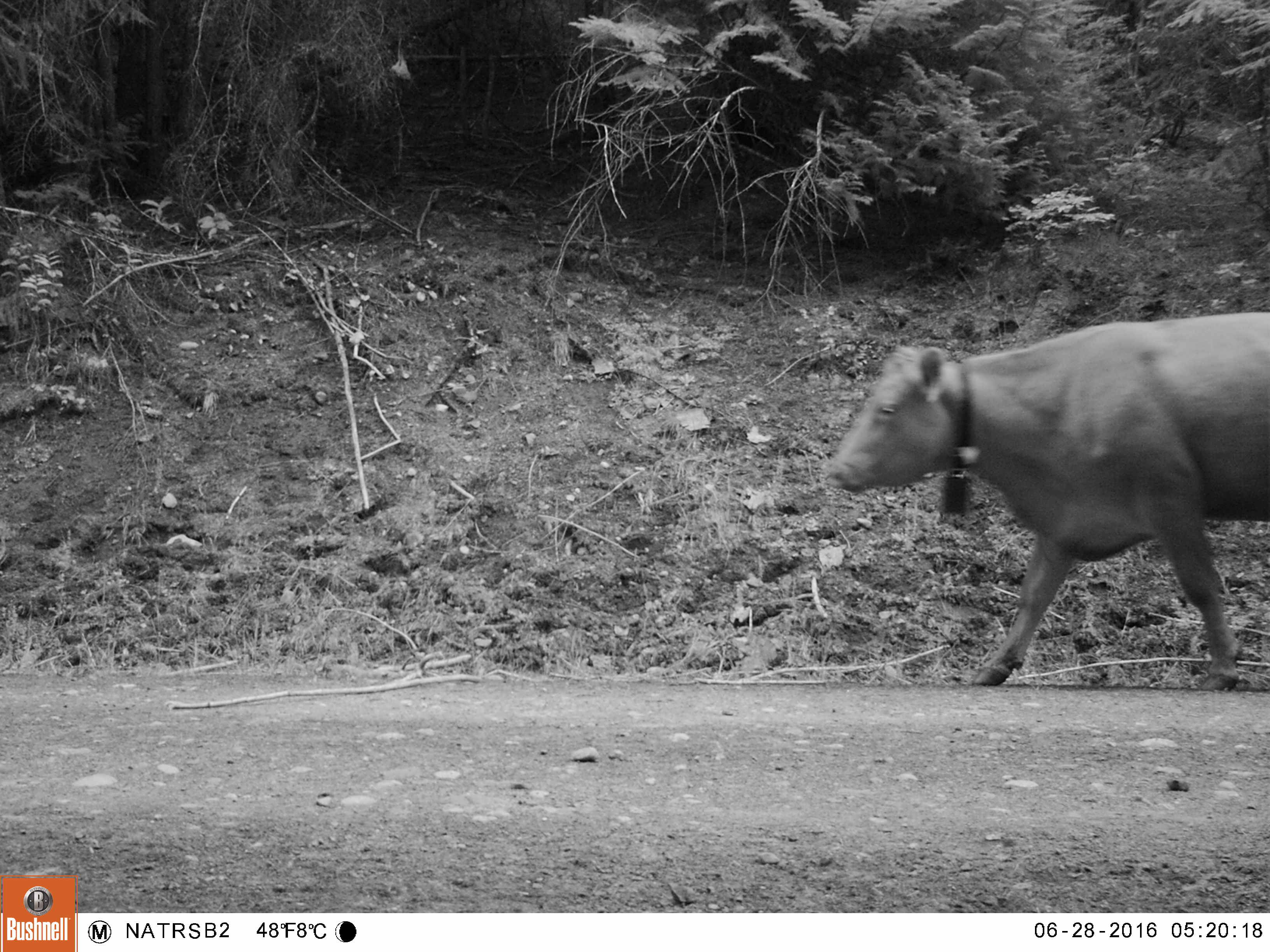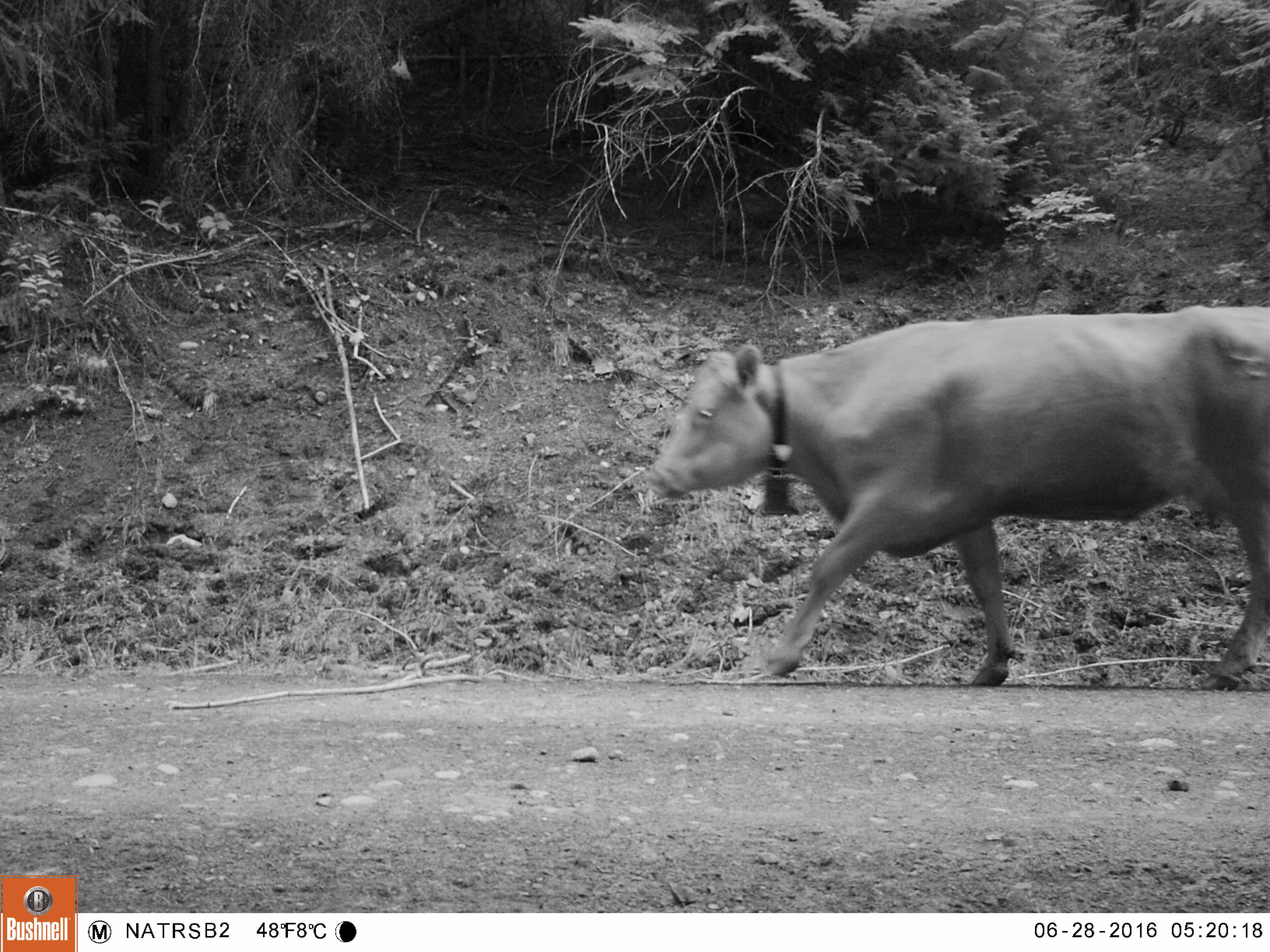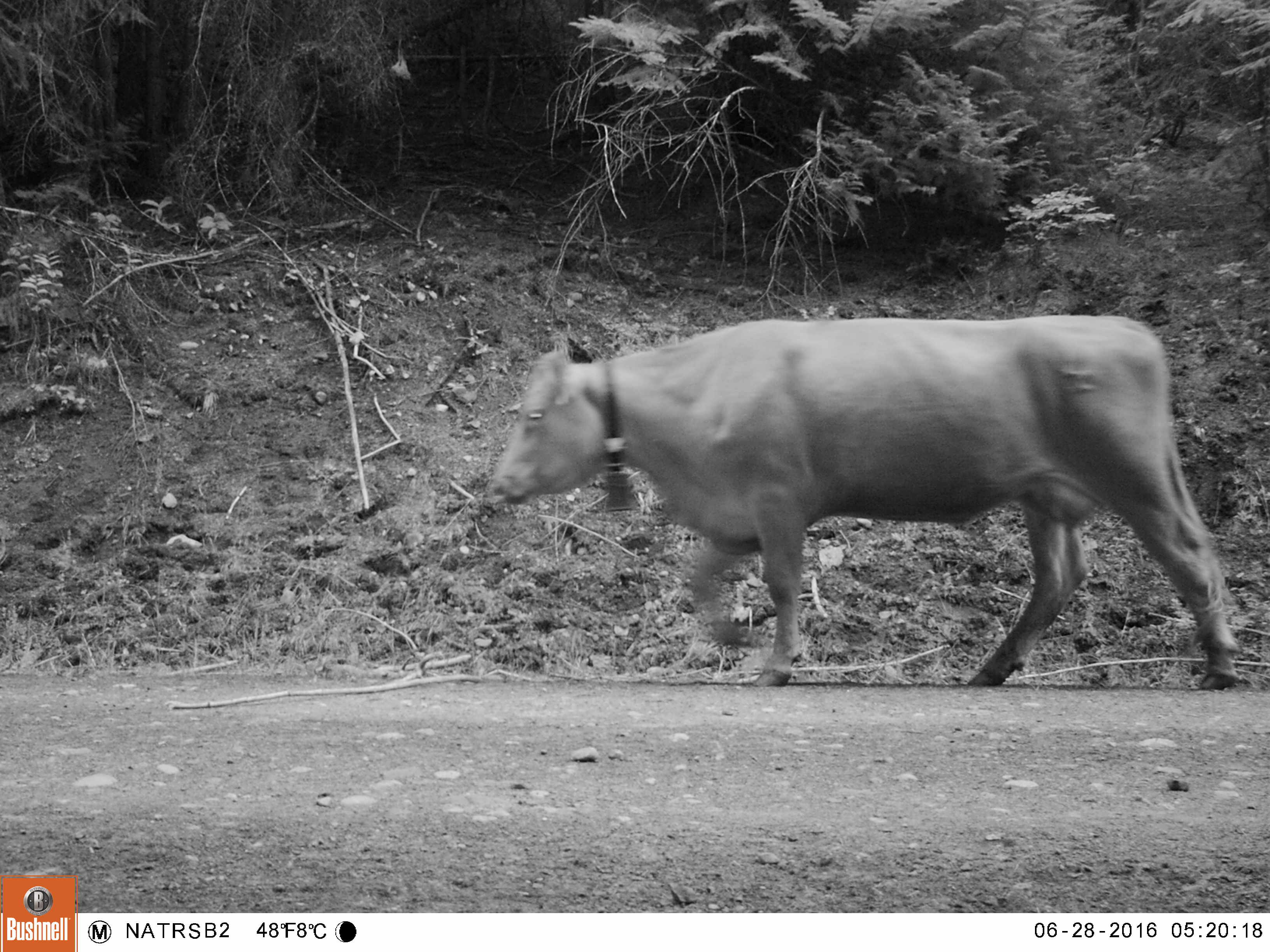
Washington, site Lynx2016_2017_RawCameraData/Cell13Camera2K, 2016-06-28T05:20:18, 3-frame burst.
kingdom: Animalia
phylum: Chordata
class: Mammalia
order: Artiodactyla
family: Bovidae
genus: Bos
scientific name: Bos taurus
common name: domestic cattle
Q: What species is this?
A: Domestic cattle (Bos taurus).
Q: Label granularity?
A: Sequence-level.